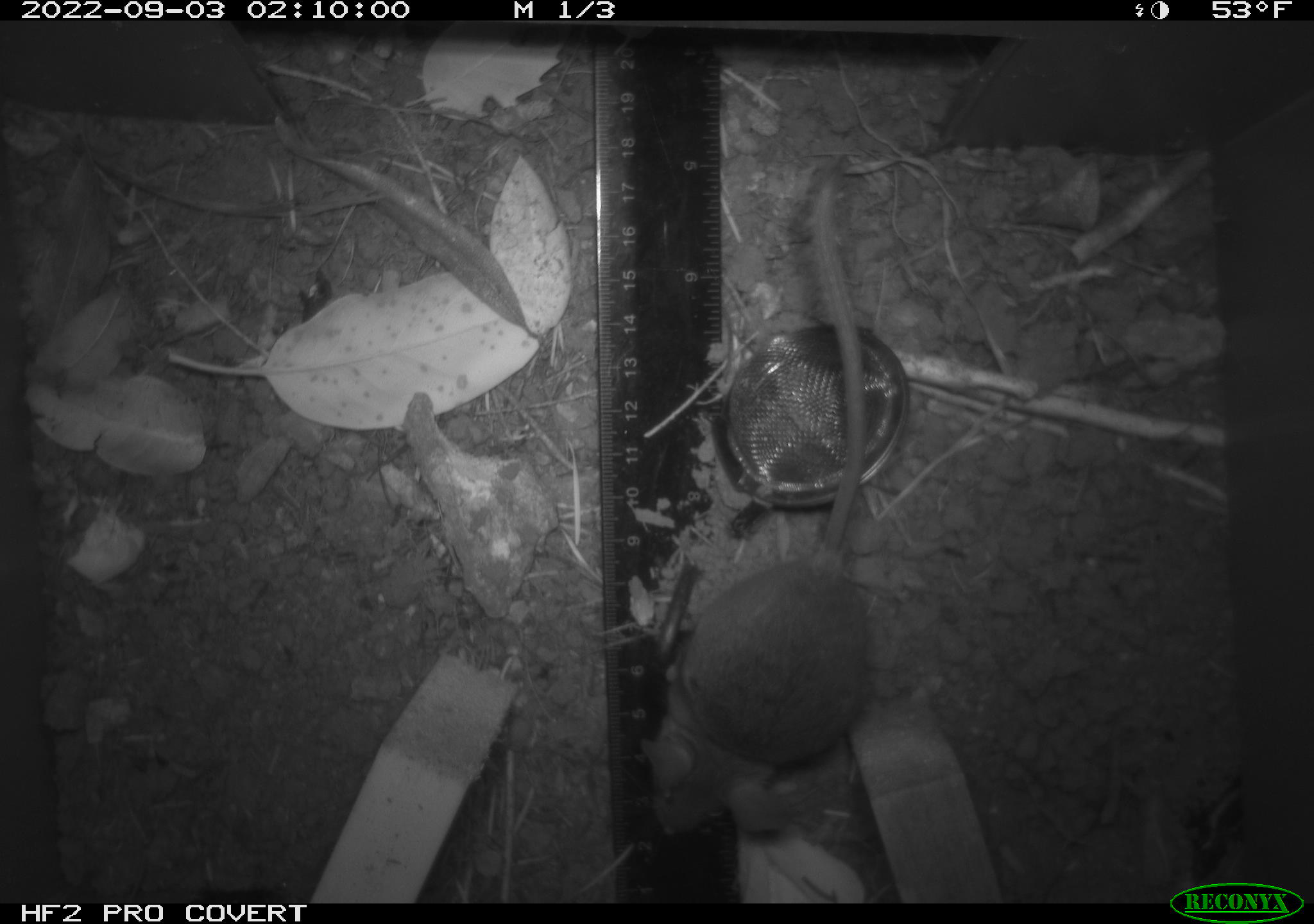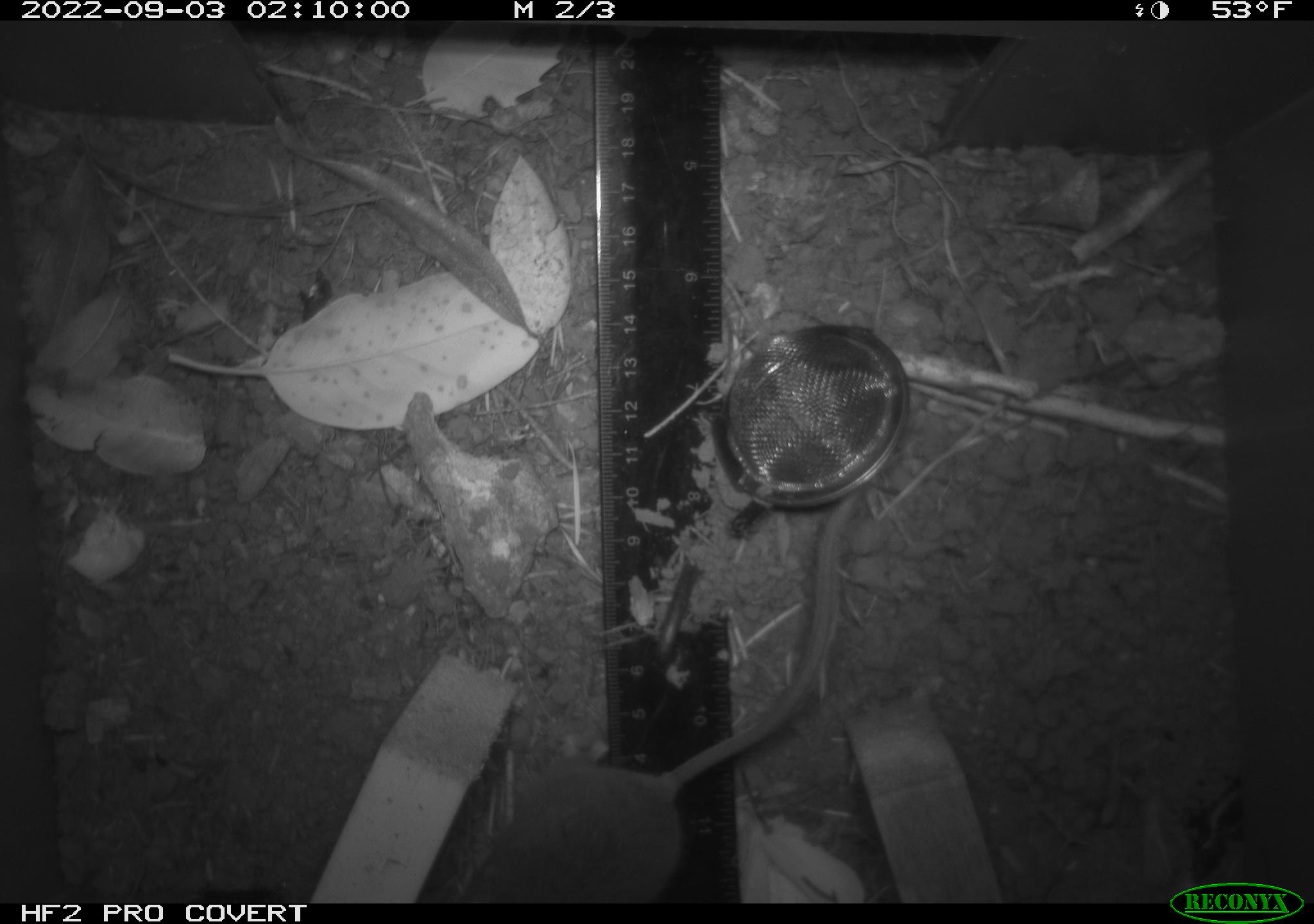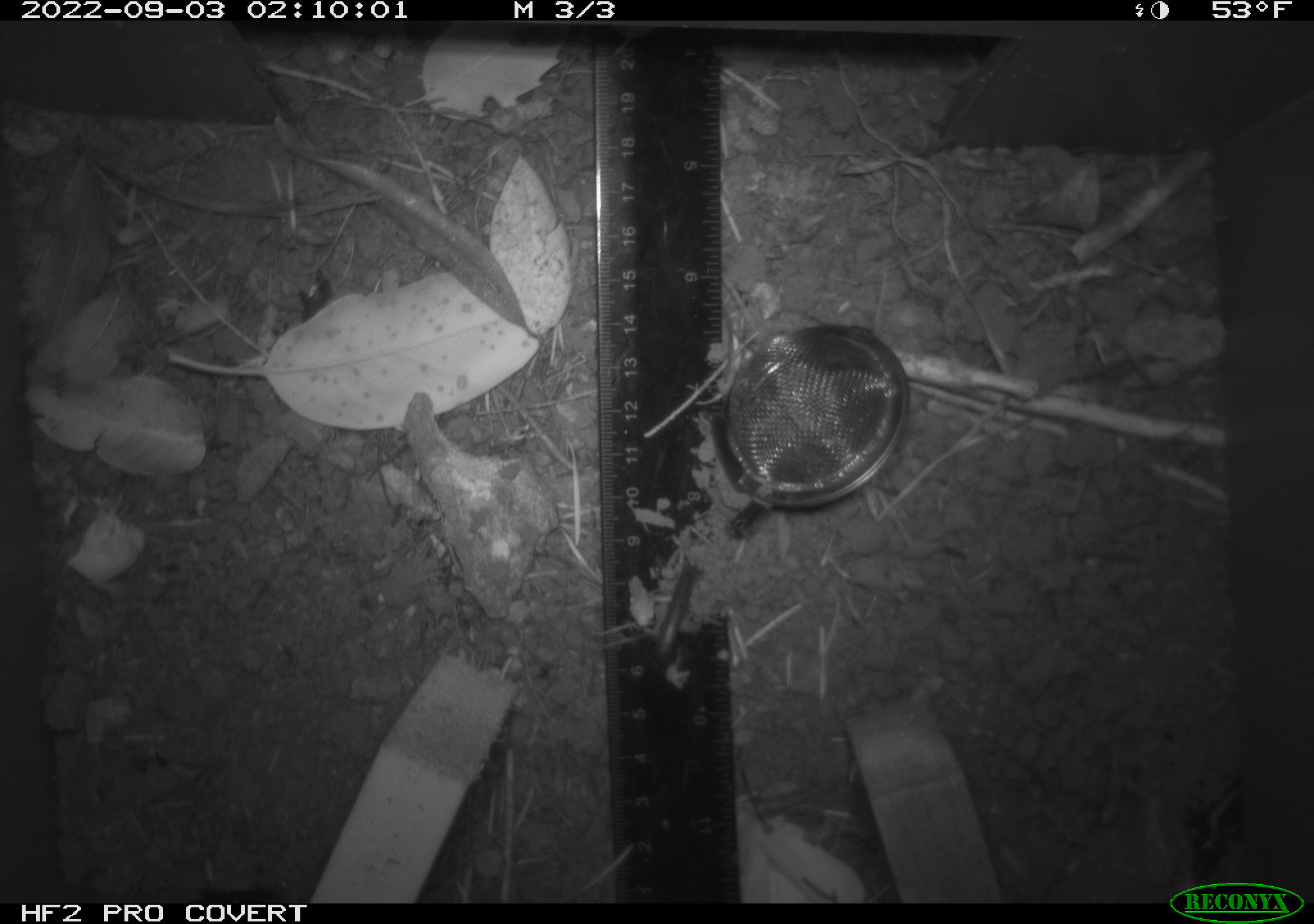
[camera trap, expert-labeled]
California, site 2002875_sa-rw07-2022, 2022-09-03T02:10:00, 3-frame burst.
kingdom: Animalia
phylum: Chordata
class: Mammalia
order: Rodentia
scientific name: Rodentia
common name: mouse species